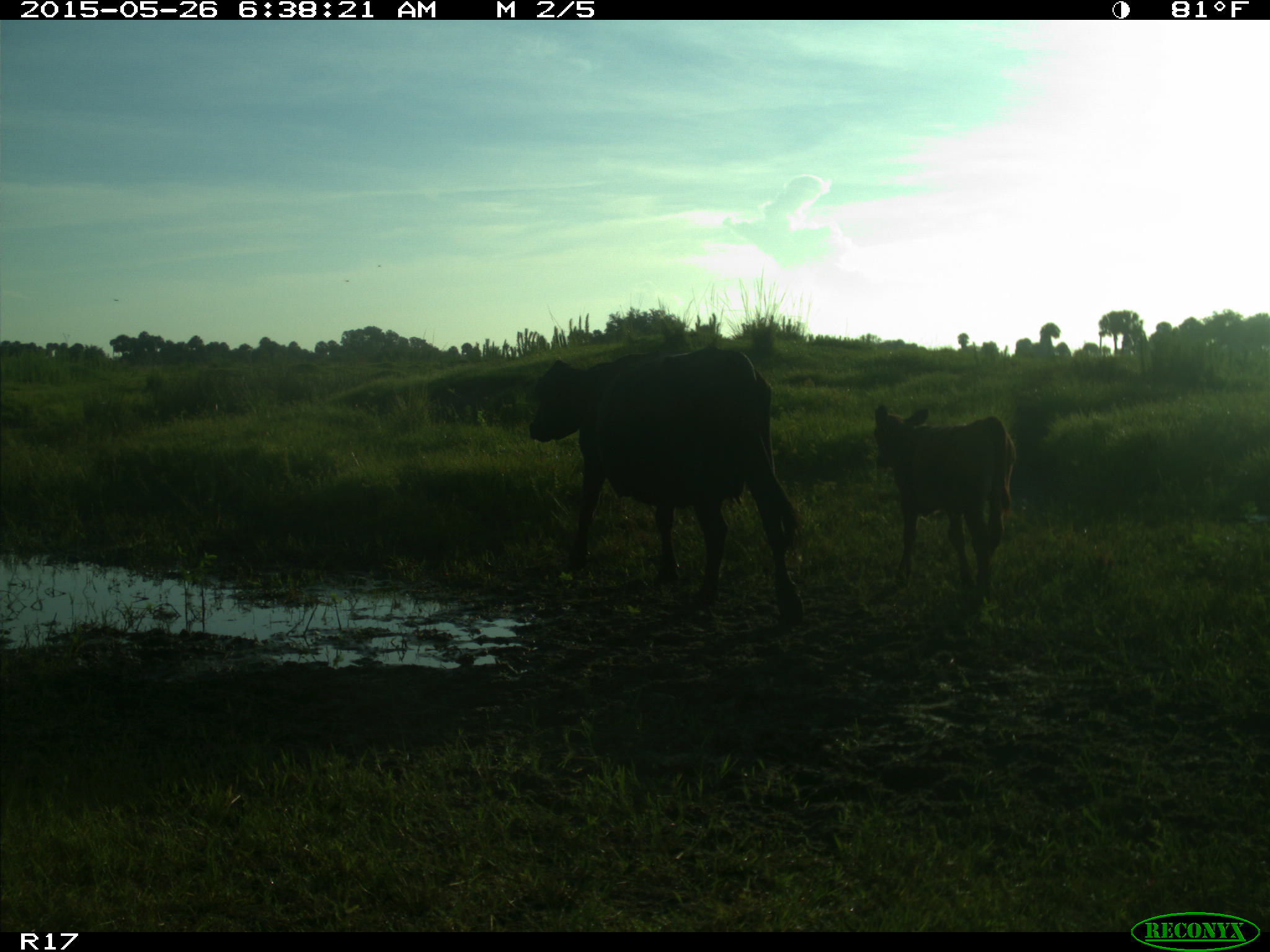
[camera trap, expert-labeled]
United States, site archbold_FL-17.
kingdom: Animalia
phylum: Chordata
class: Mammalia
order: Artiodactyla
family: Bovidae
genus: Bos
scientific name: Bos taurus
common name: domestic cow